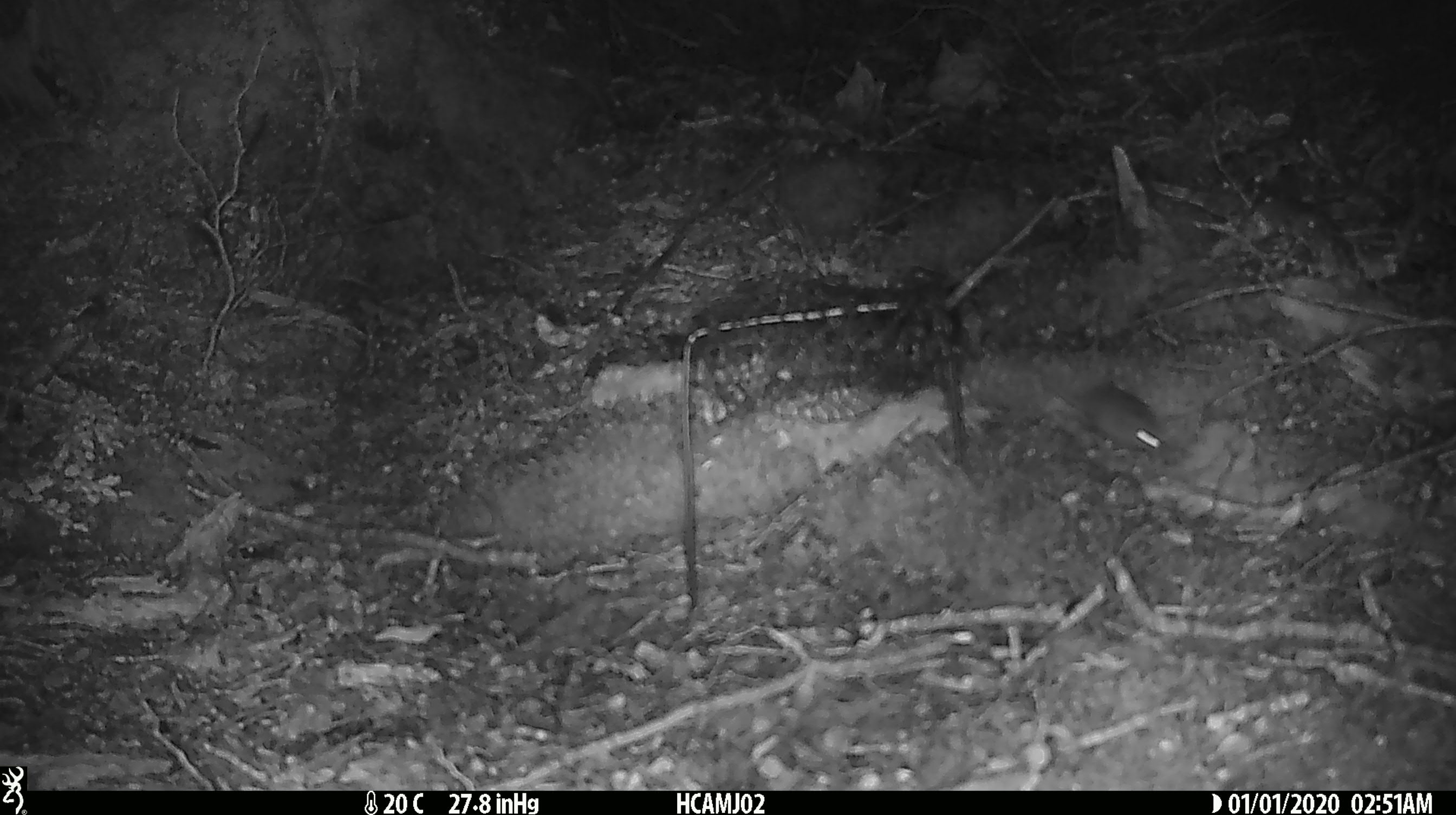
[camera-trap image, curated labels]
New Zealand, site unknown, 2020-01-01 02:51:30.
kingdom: Animalia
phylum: Chordata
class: Mammalia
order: Rodentia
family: Muridae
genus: Mus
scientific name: Mus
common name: mouse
Mouse (Mus).